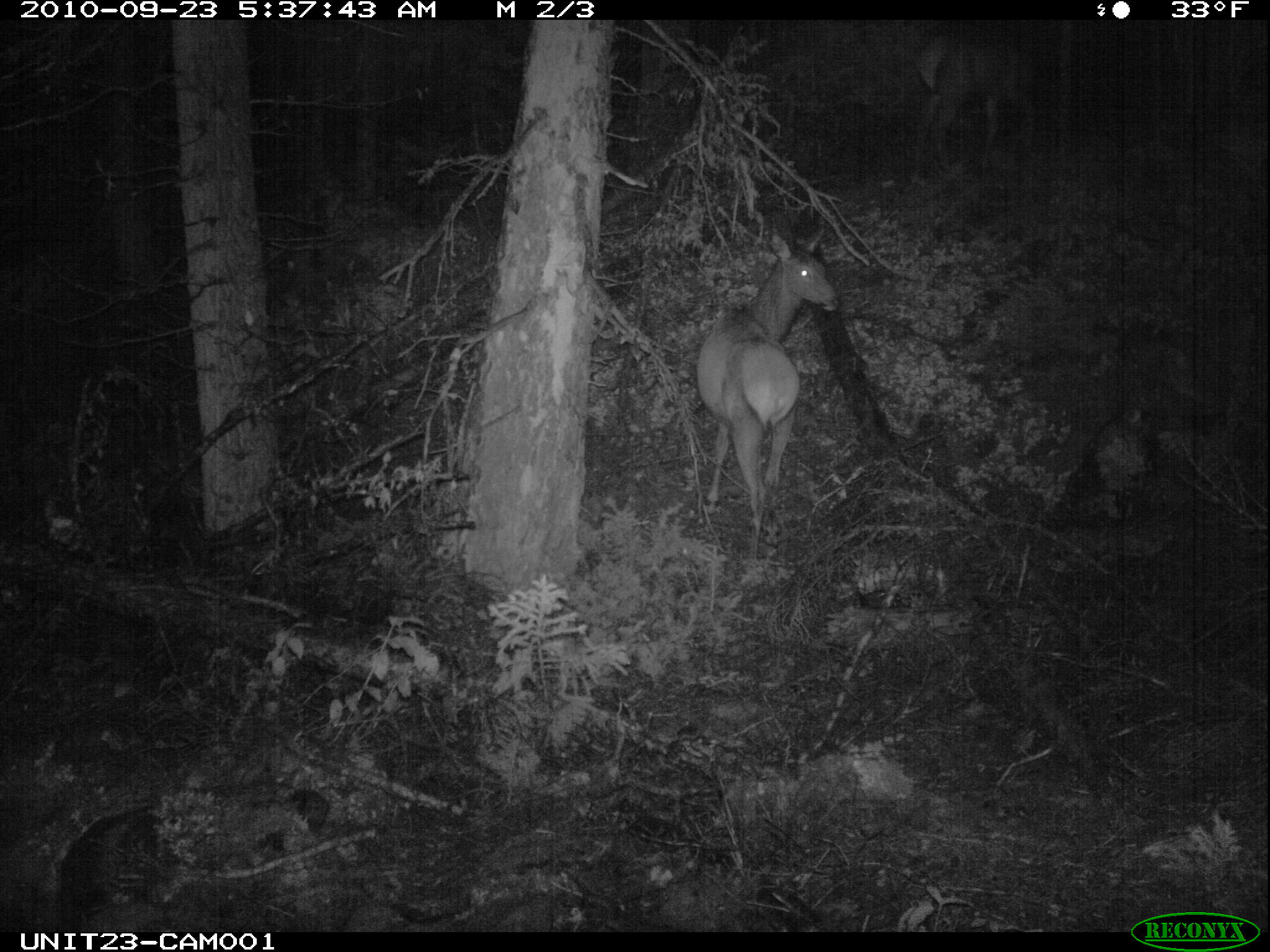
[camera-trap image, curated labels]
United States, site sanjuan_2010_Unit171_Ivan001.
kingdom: Animalia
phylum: Chordata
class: Mammalia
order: Artiodactyla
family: Cervidae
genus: Cervus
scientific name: Cervus elaphus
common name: red deer